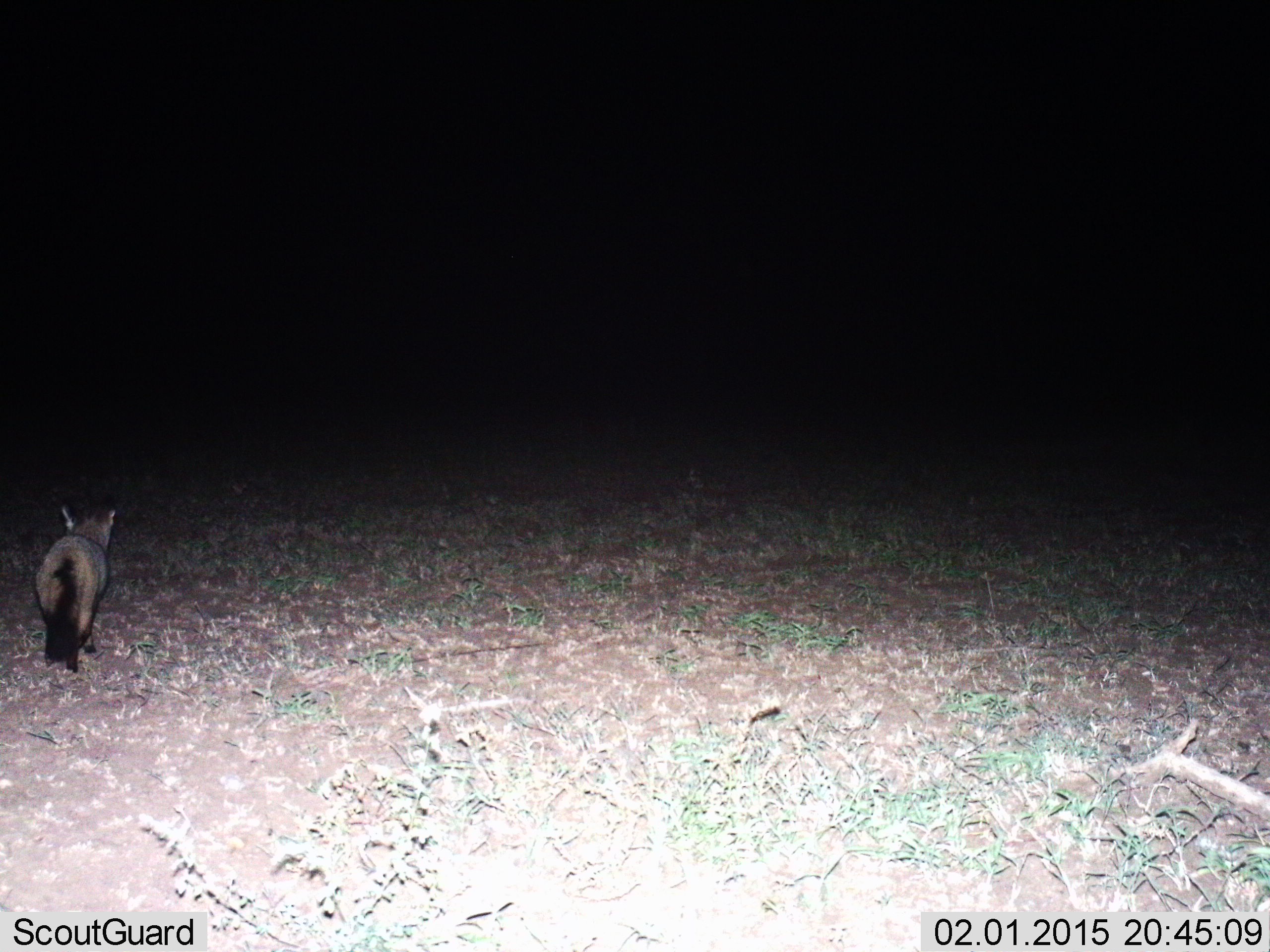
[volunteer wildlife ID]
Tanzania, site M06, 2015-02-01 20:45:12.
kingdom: Animalia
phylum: Chordata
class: Mammalia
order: Carnivora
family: Canidae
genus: Otocyon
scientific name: Otocyon megalotis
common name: bat-eared fox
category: batearedfox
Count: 1.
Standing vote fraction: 20%.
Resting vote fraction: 0%.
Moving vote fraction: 80%.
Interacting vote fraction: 0%.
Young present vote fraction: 0%.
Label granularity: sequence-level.